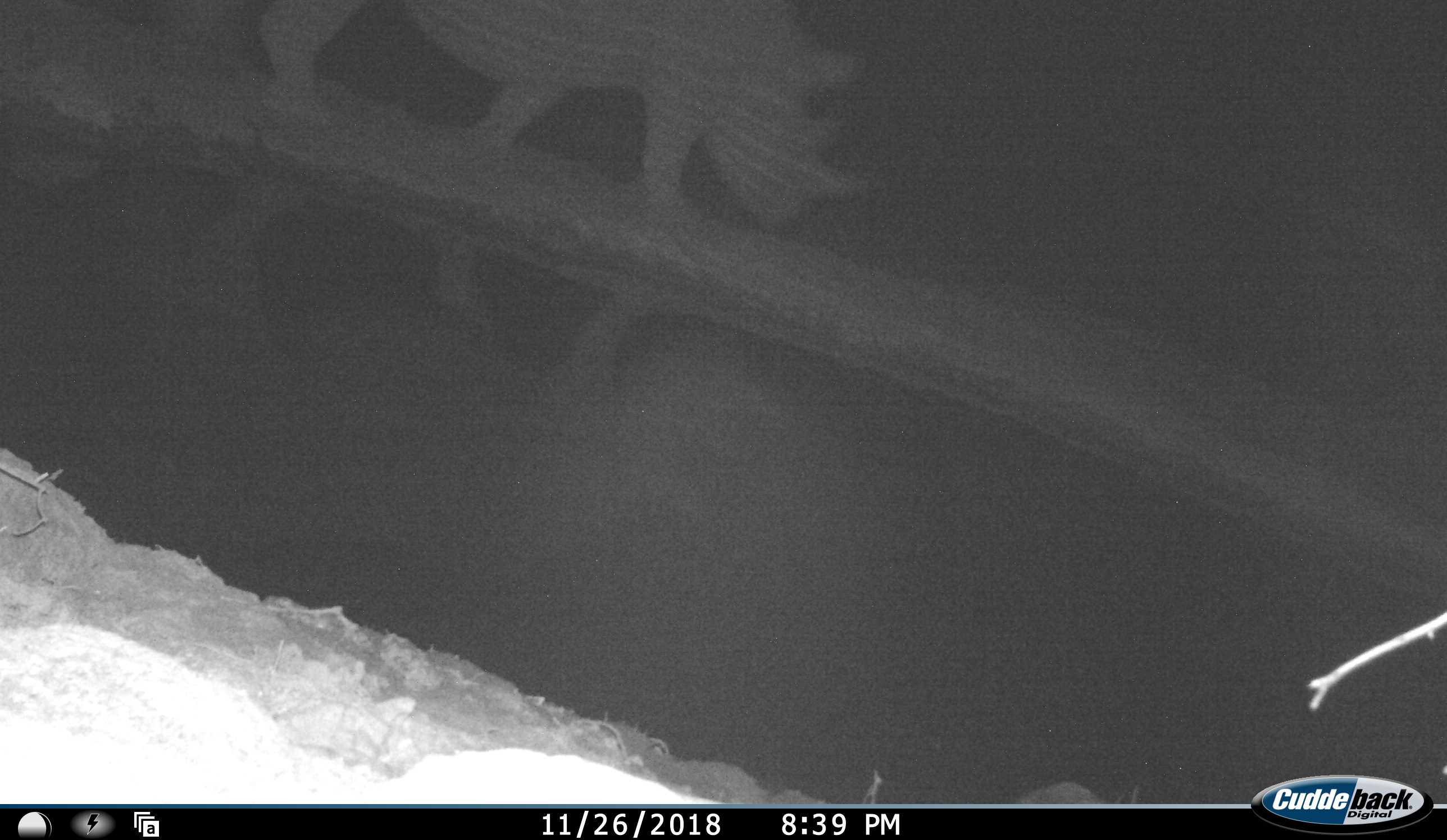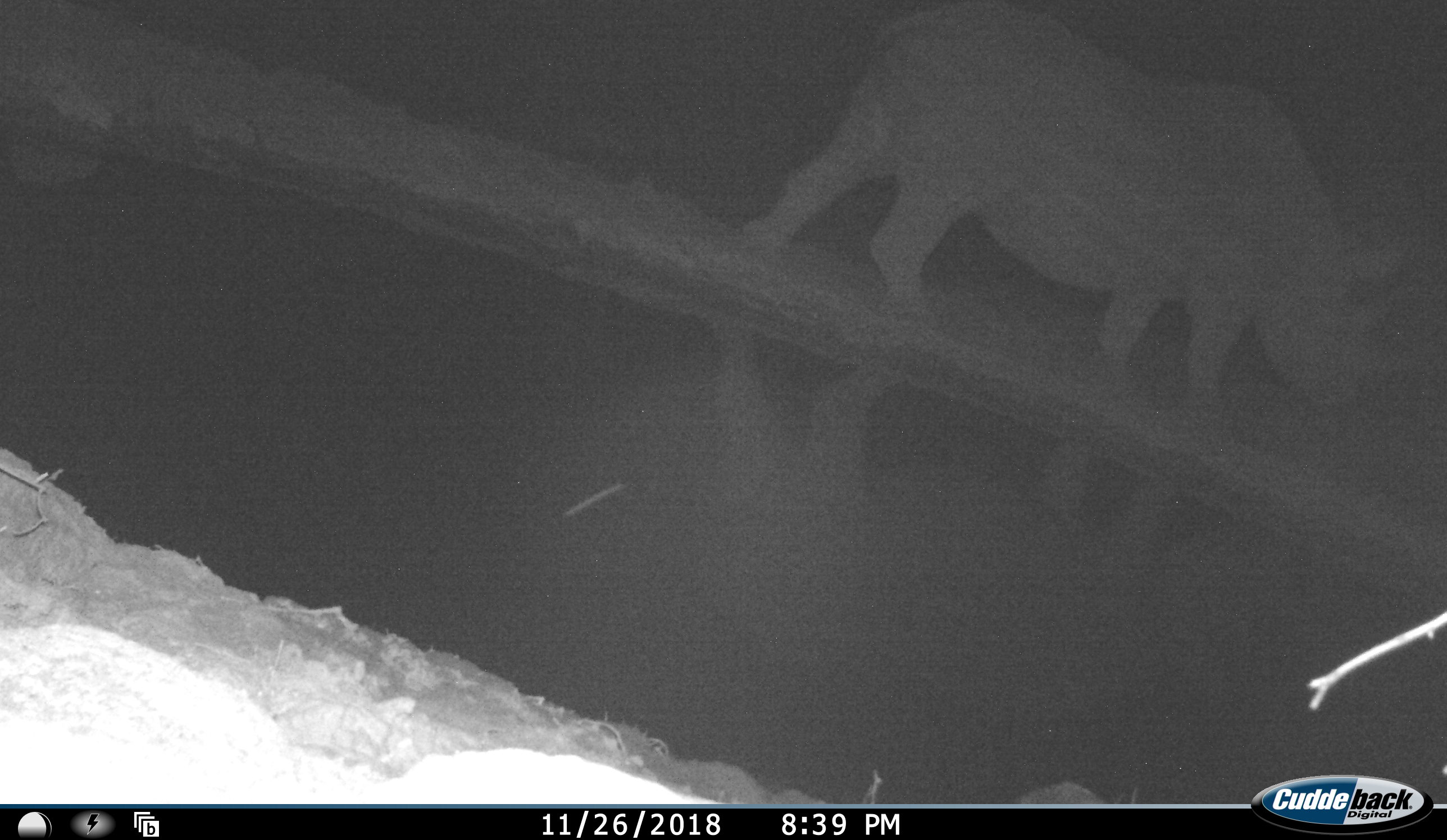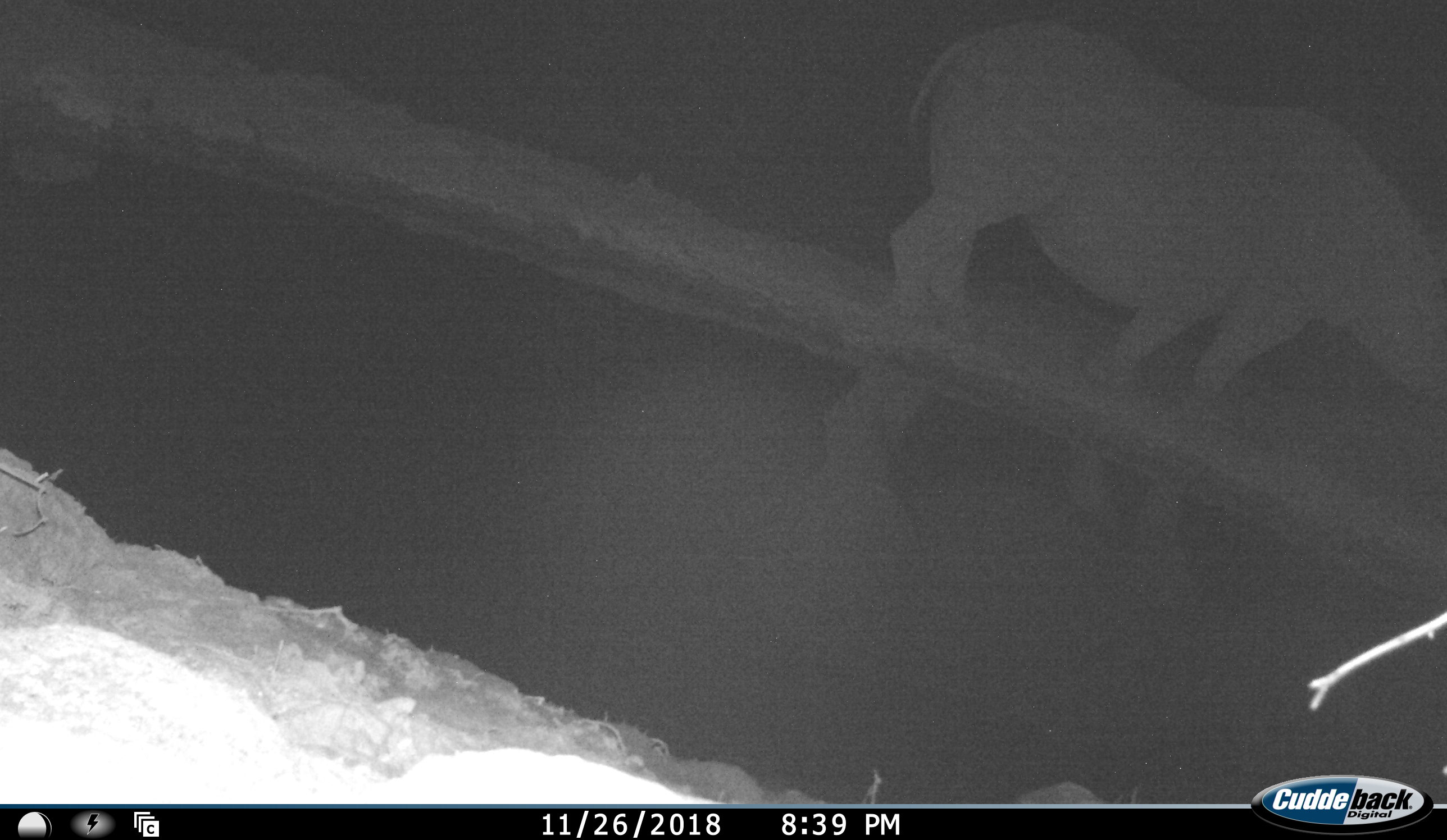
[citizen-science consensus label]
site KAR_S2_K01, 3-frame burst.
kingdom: Animalia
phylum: Chordata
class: Mammalia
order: Perissodactyla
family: Rhinocerotidae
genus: Diceros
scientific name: Diceros bicornis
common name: black rhinoceros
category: rhinocerosblack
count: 1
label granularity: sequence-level